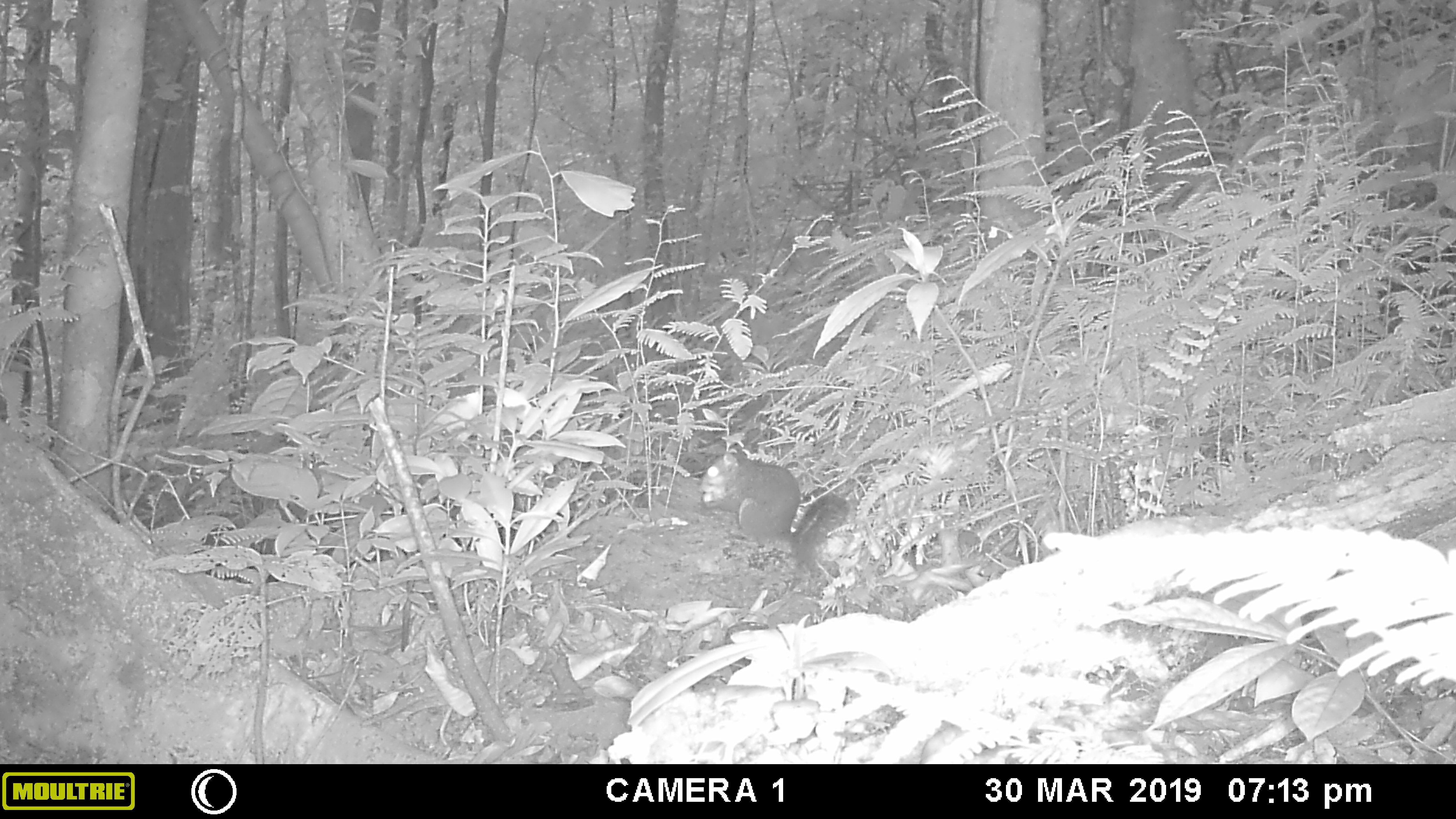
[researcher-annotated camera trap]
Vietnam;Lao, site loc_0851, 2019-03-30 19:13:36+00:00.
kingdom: Animalia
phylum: Chordata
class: Mammalia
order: Rodentia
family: Sciuridae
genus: Dremomys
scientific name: Dremomys rufigenis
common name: red-cheeked squirrel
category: red cheeked squirrel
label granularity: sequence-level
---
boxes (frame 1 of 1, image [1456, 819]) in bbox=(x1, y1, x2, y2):
red cheeked squirrel: bbox=(696, 448, 850, 575)